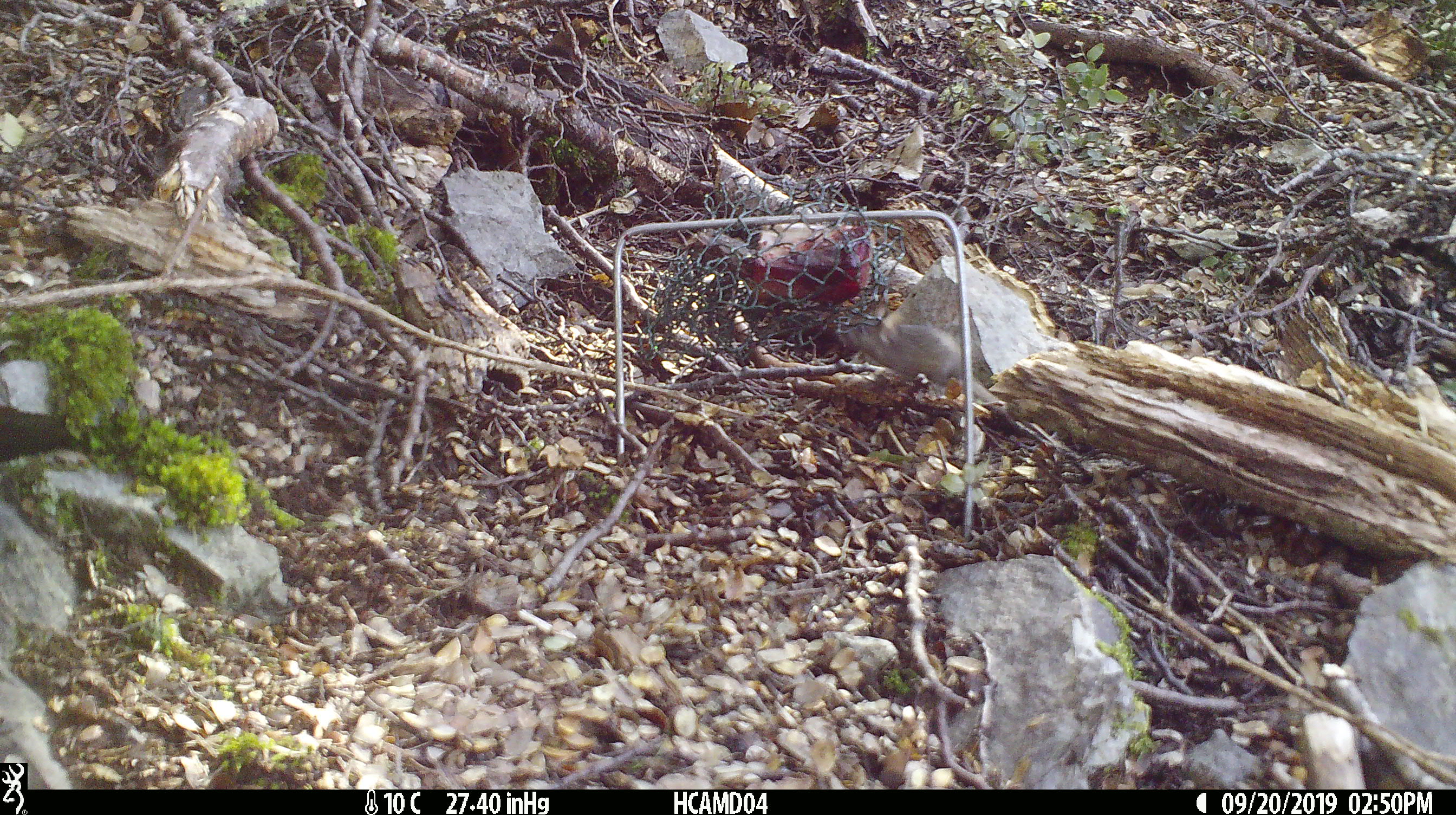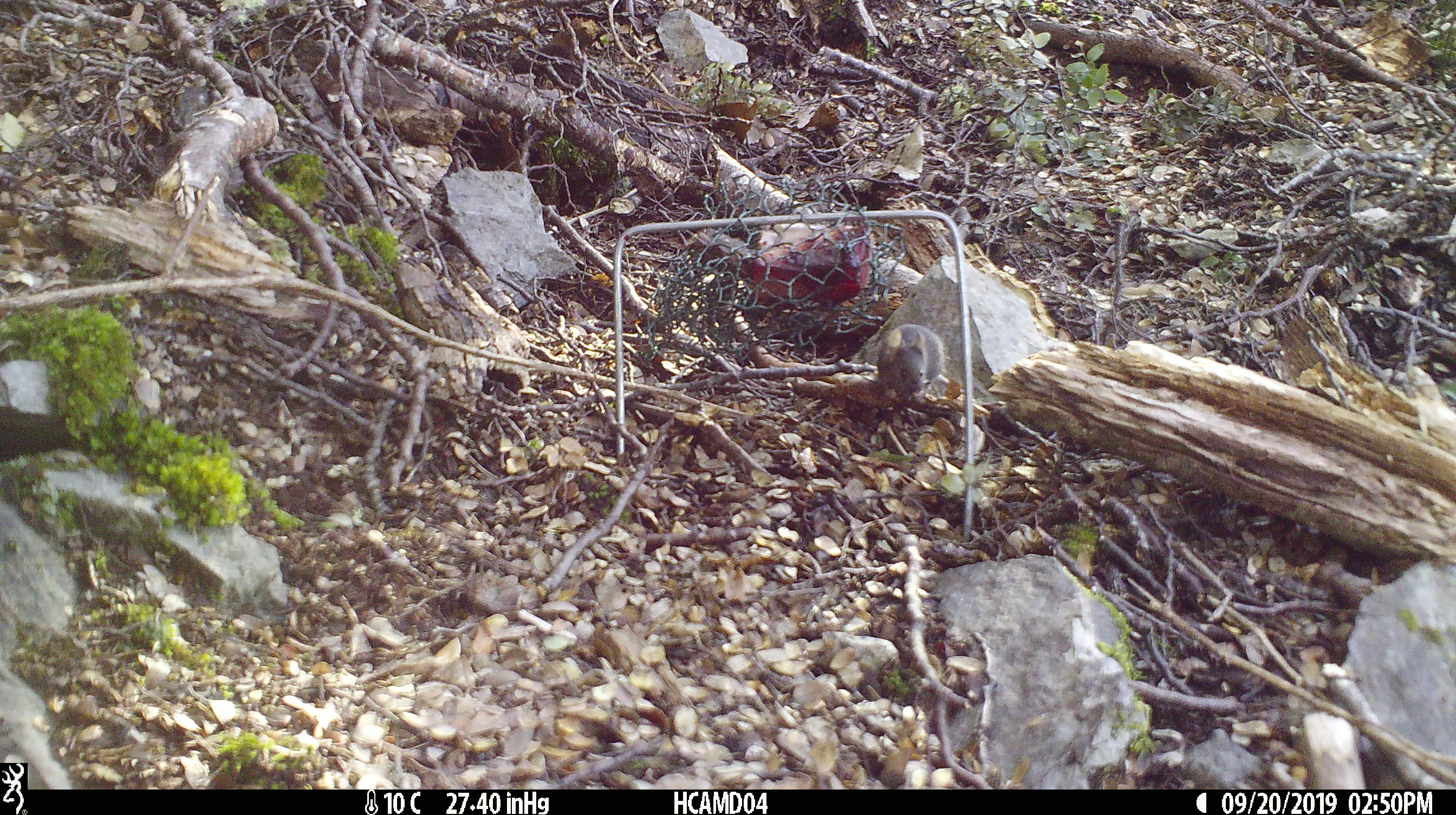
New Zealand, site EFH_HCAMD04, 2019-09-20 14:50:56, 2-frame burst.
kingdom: Animalia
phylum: Chordata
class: Mammalia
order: Rodentia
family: Muridae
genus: Mus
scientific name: Mus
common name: mouse